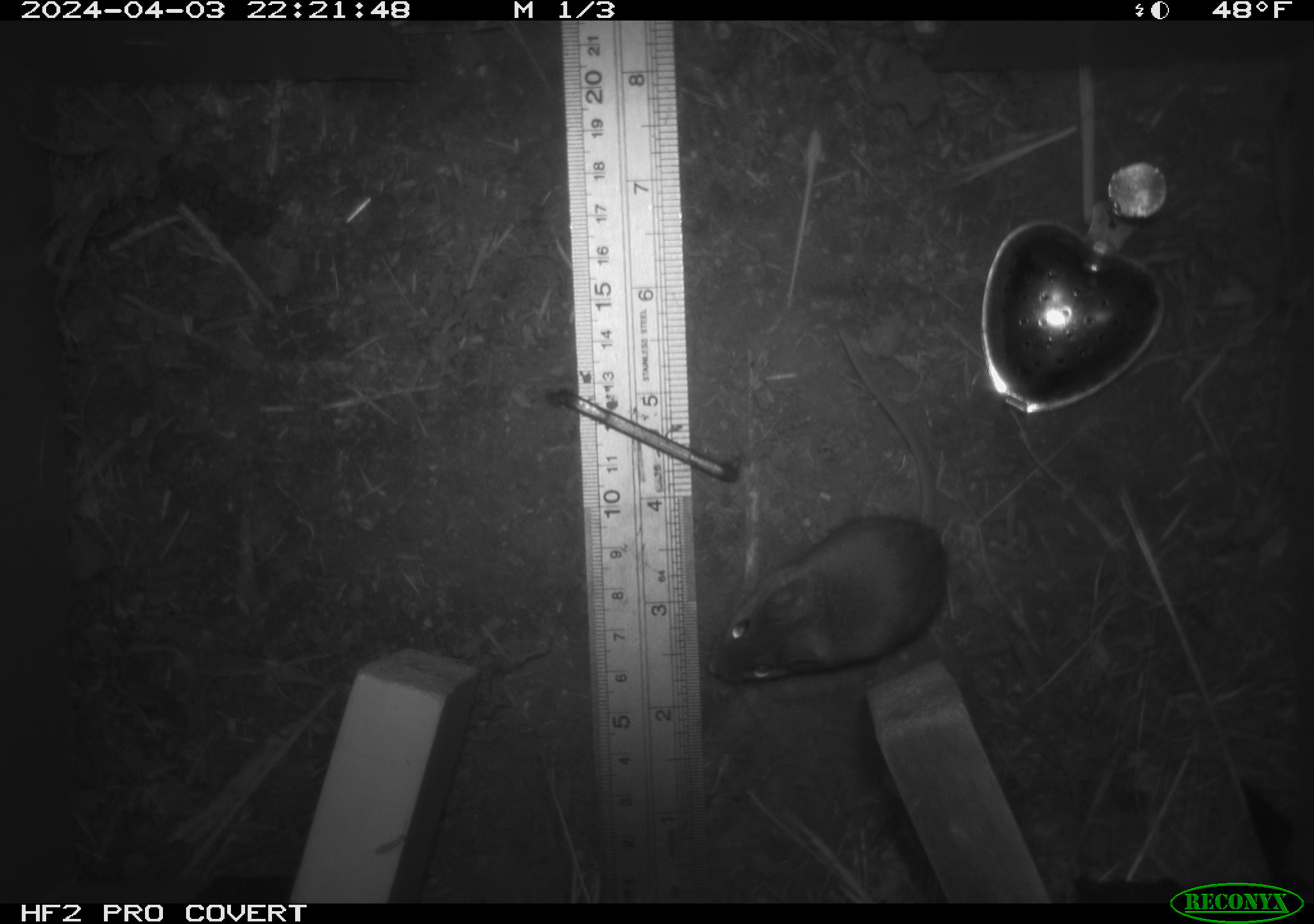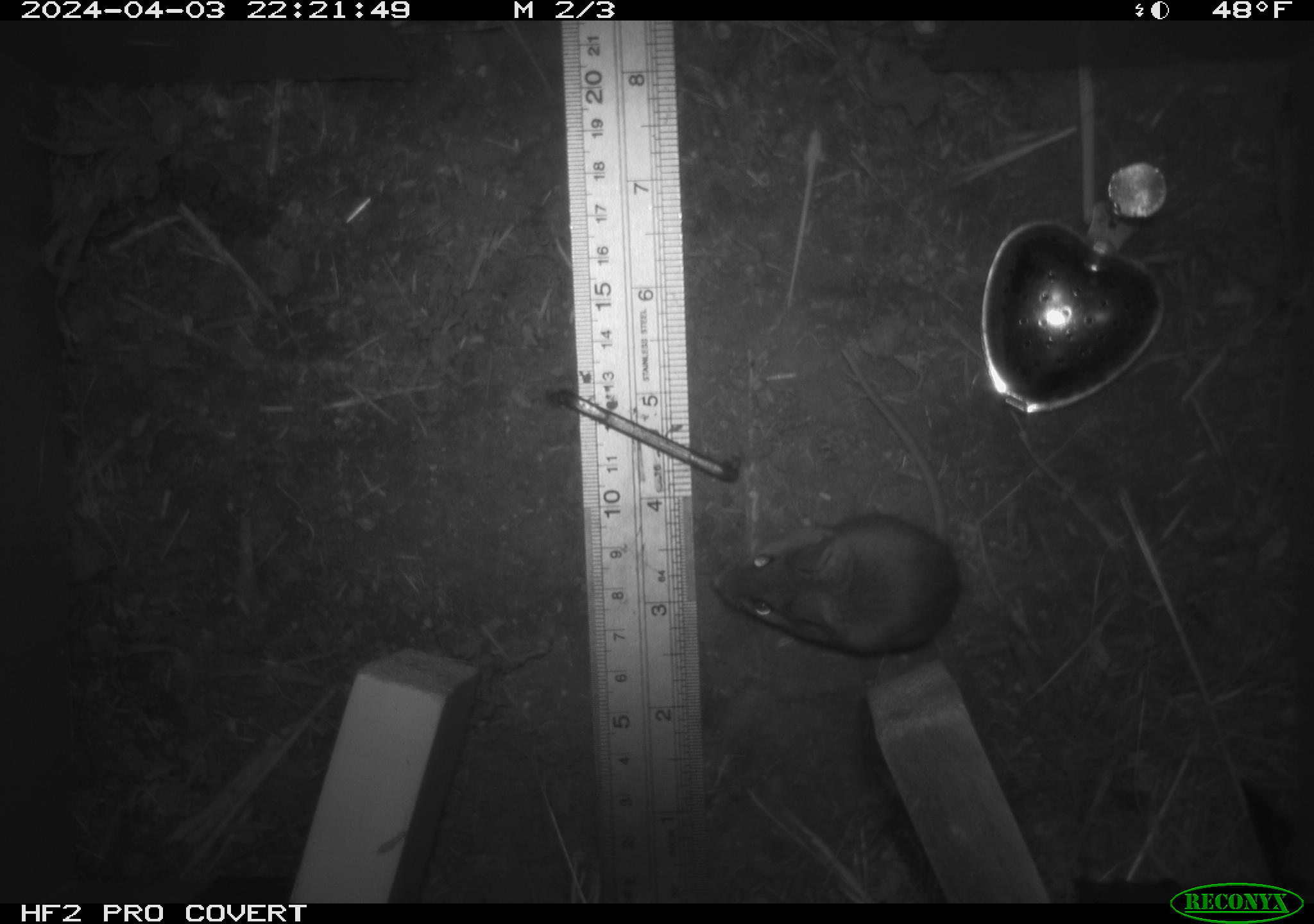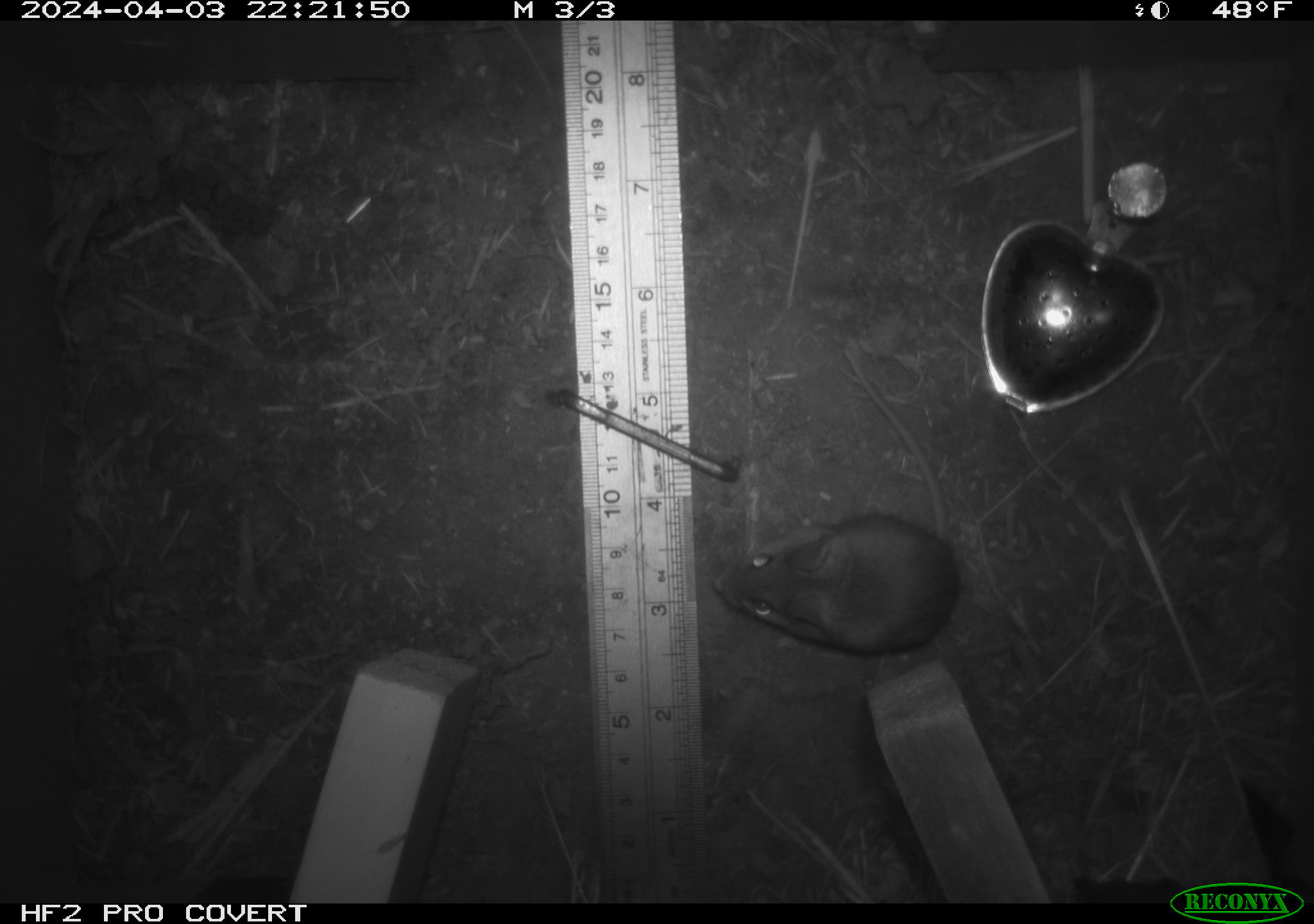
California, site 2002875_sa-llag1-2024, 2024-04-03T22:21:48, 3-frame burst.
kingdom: Animalia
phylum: Chordata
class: Mammalia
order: Rodentia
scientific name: Rodentia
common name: mouse species